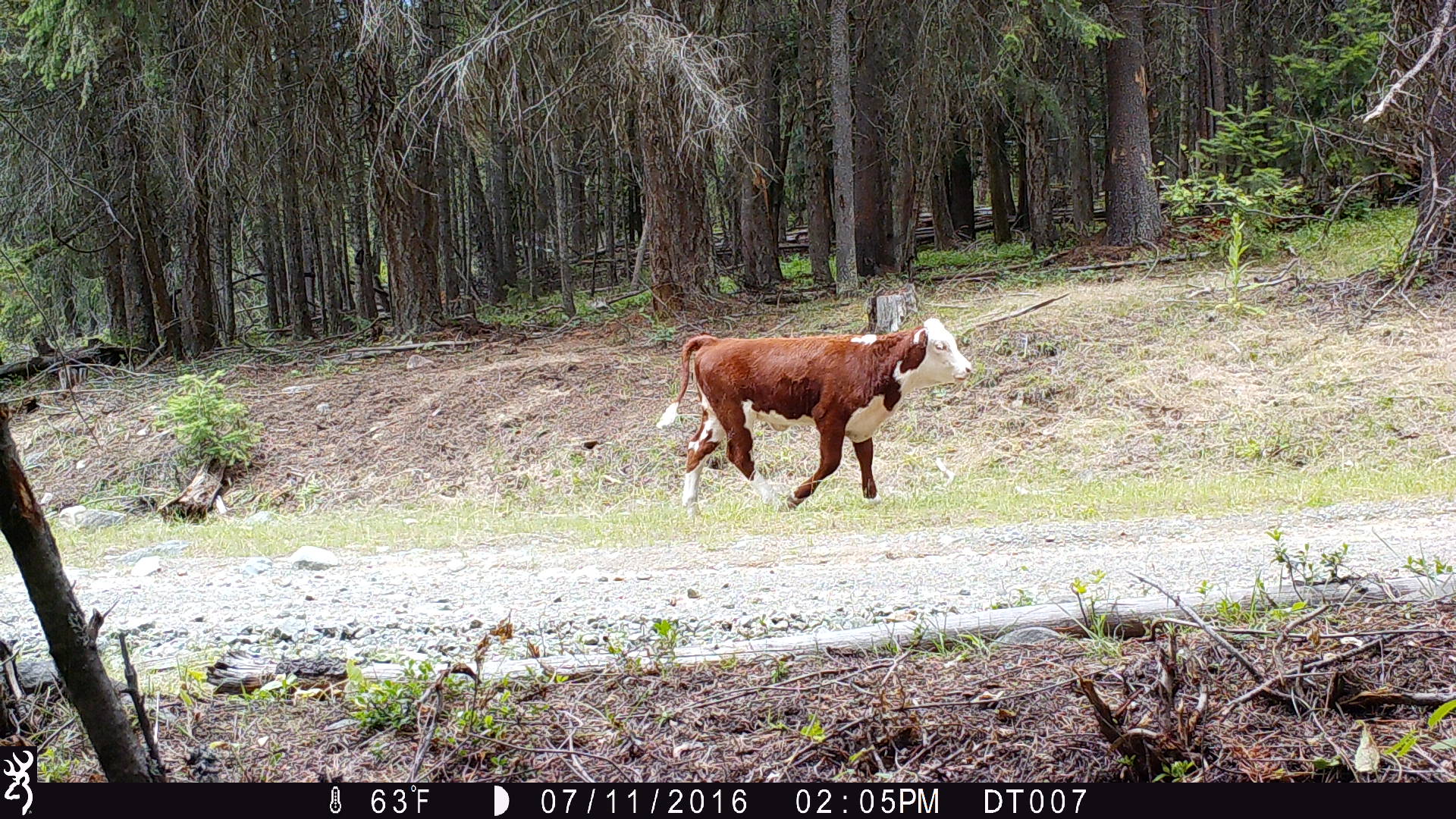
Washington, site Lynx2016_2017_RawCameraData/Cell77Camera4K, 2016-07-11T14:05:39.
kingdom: Animalia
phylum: Chordata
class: Mammalia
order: Artiodactyla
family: Bovidae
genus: Bos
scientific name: Bos taurus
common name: domestic cattle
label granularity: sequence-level